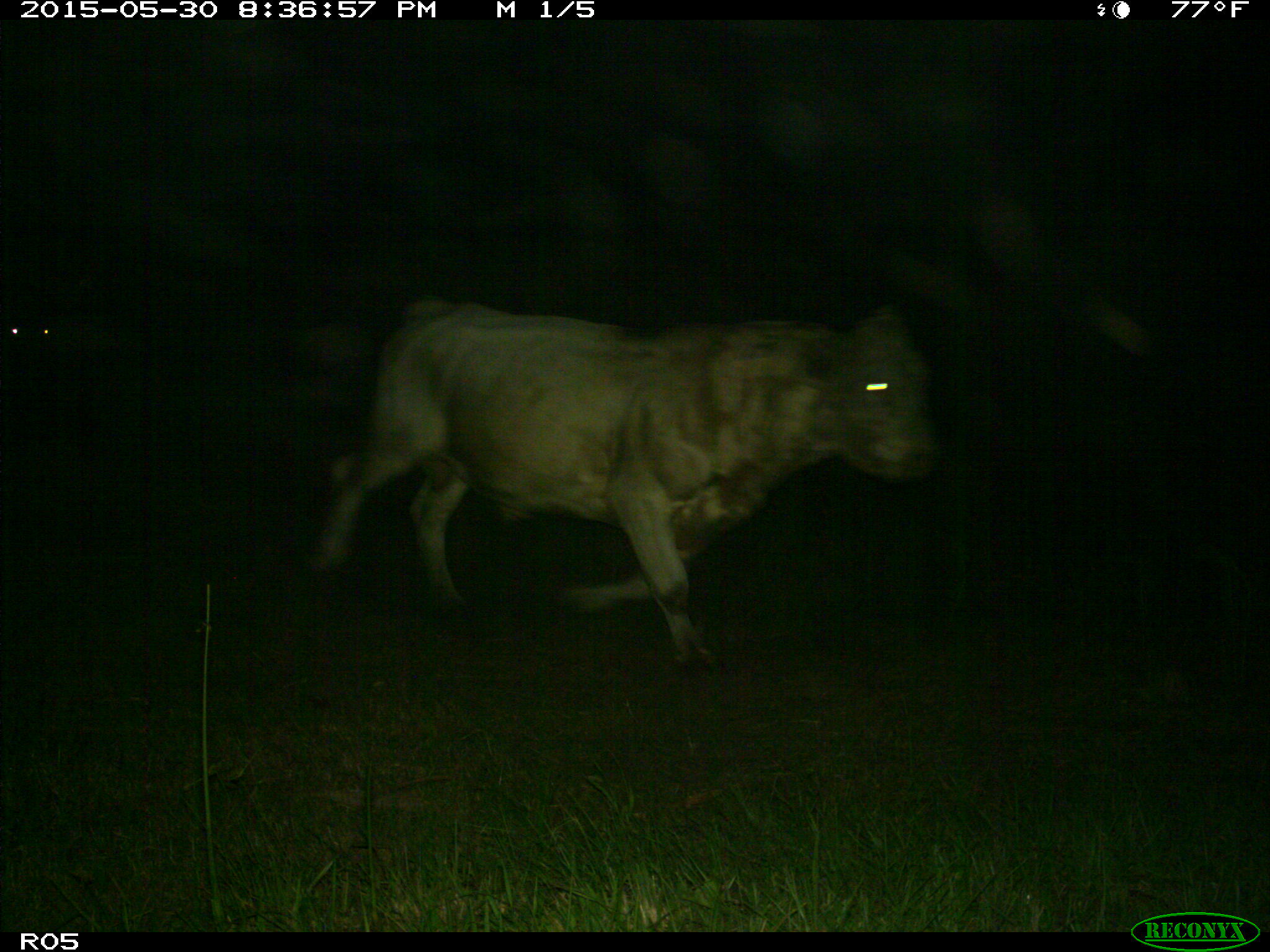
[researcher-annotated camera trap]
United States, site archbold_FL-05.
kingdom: Animalia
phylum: Chordata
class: Mammalia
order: Artiodactyla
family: Bovidae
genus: Bos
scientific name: Bos taurus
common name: domestic cow